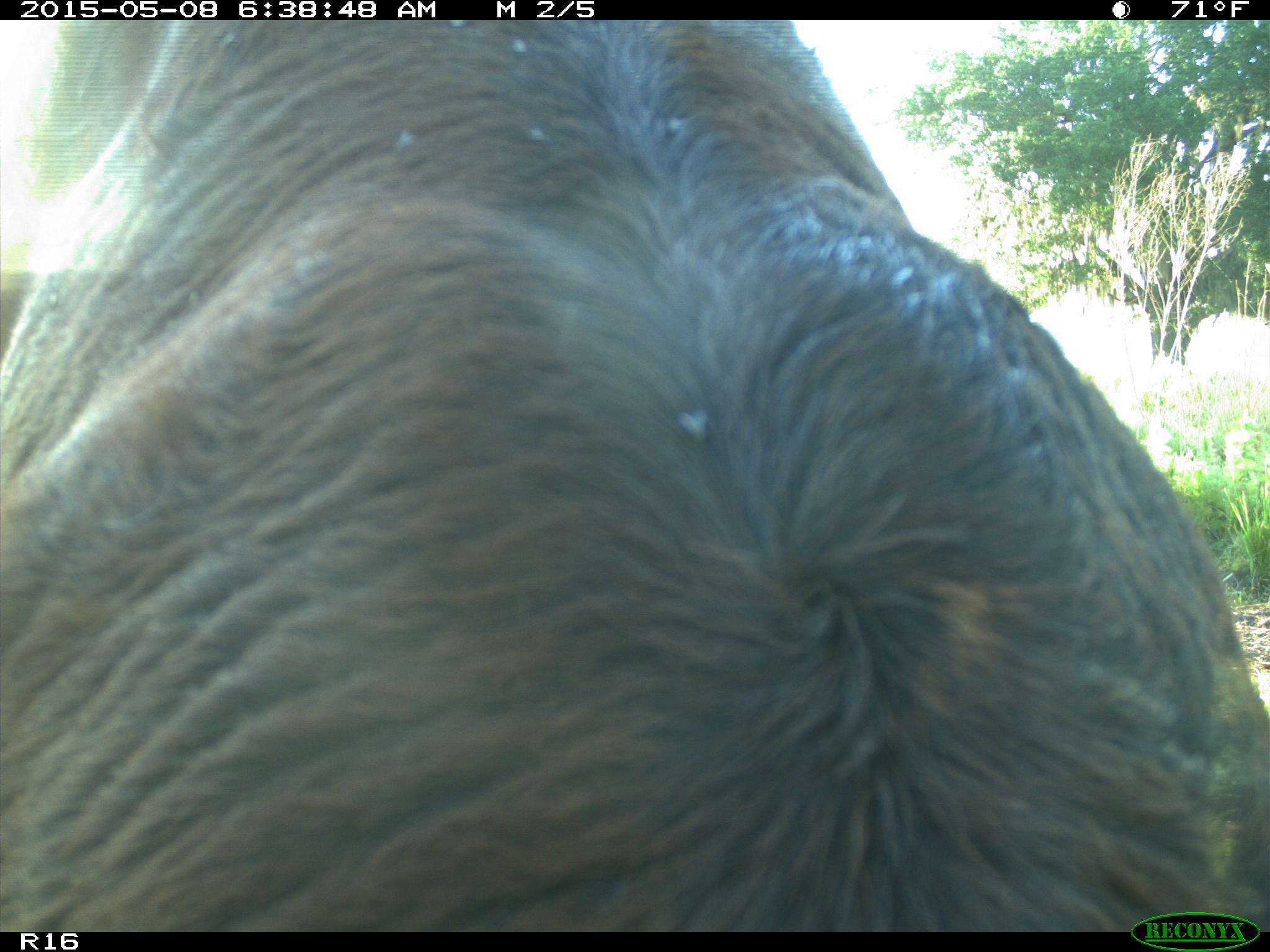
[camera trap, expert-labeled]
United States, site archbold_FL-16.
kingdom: Animalia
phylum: Chordata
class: Mammalia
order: Artiodactyla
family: Bovidae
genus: Bos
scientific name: Bos taurus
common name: domestic cow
Bos taurus (domestic cow).